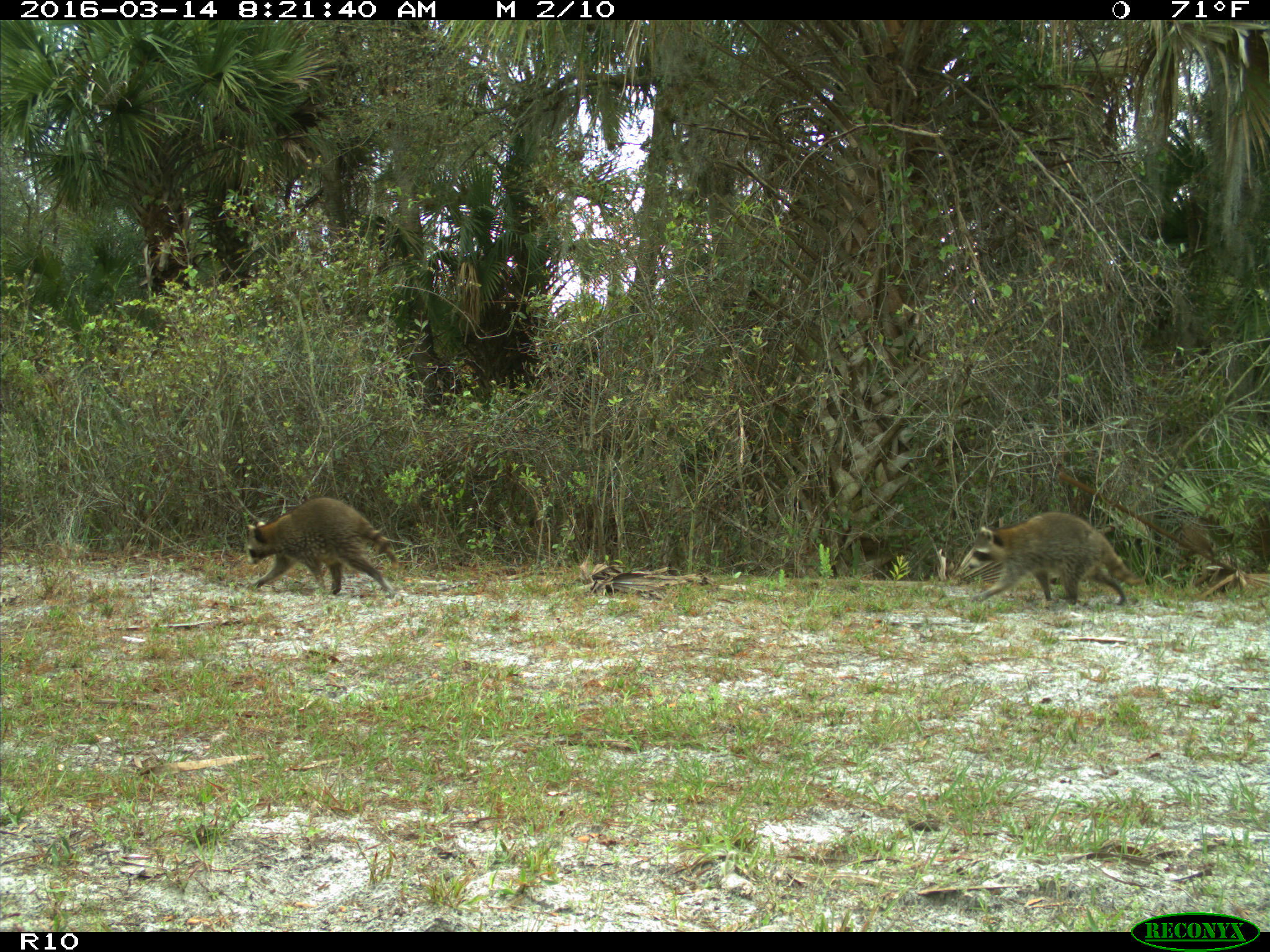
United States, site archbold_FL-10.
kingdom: Animalia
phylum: Chordata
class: Mammalia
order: Carnivora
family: Procyonidae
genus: Procyon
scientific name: Procyon lotor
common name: common raccoon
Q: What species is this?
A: Procyon lotor (common raccoon).